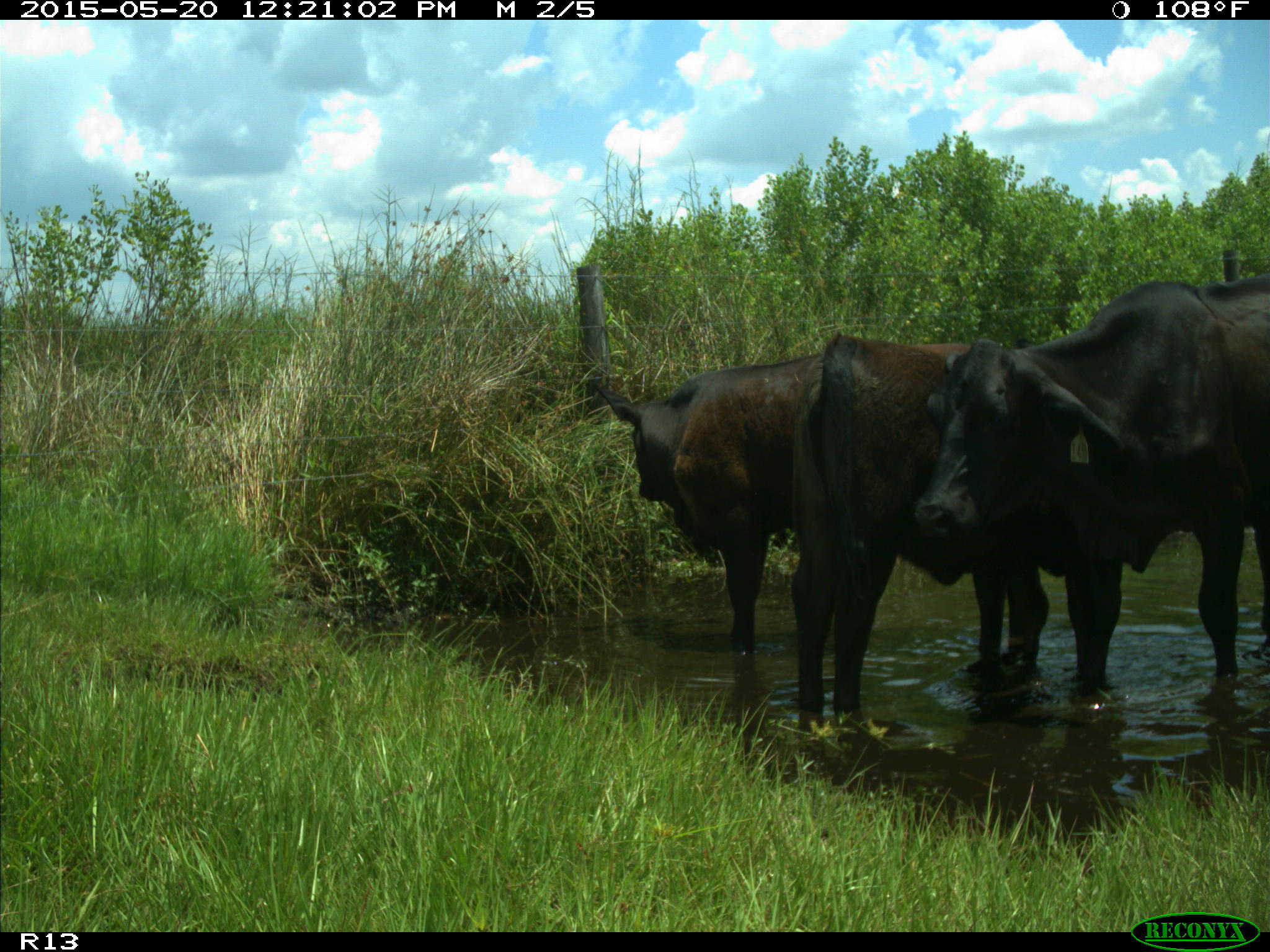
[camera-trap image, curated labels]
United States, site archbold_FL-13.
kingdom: Animalia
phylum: Chordata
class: Mammalia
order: Artiodactyla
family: Bovidae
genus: Bos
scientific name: Bos taurus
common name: domestic cow